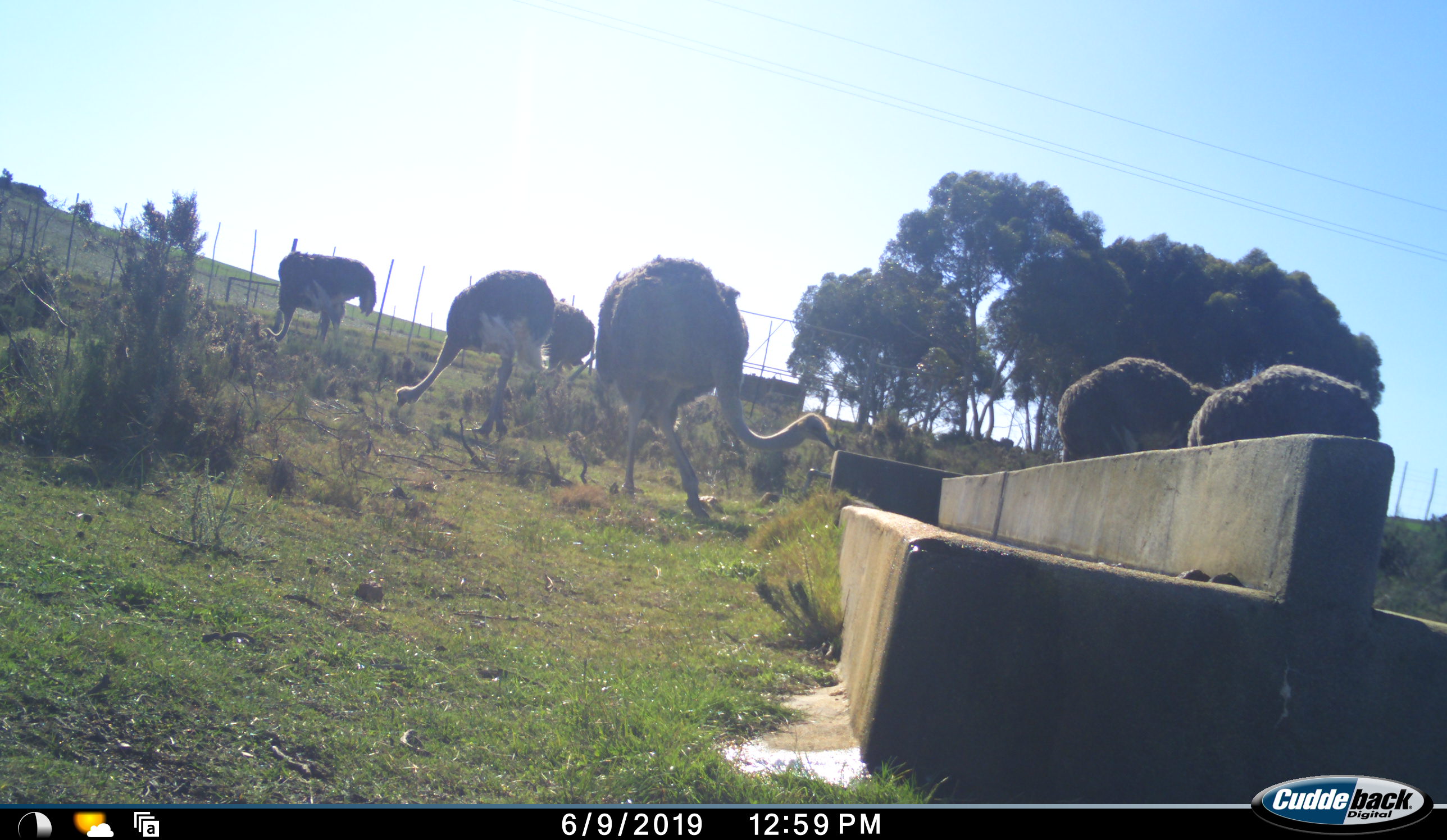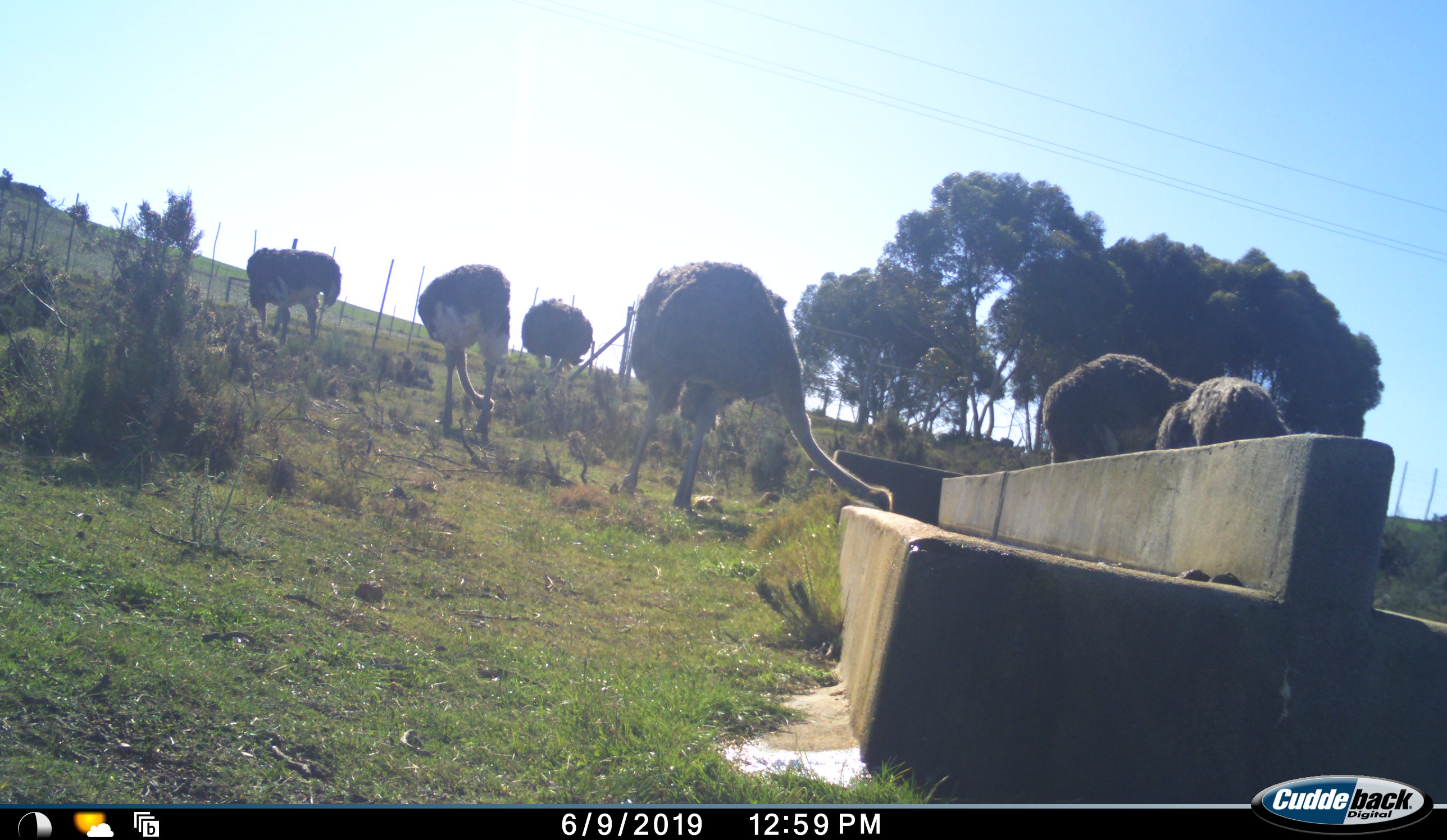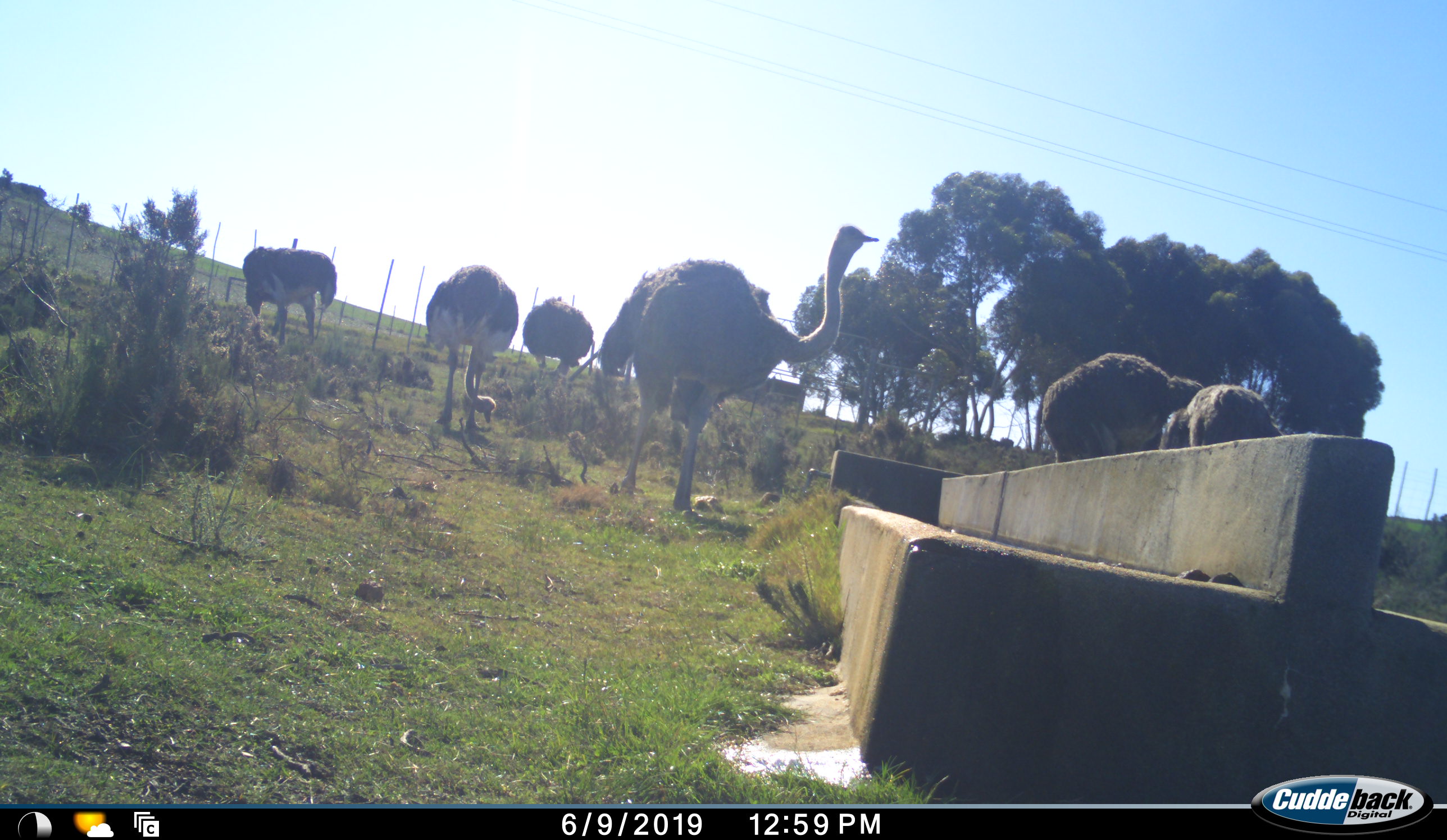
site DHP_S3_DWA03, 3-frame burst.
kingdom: Animalia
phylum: Chordata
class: Aves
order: Struthioniformes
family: Struthionidae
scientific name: Struthionidae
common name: ostrich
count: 6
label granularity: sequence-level